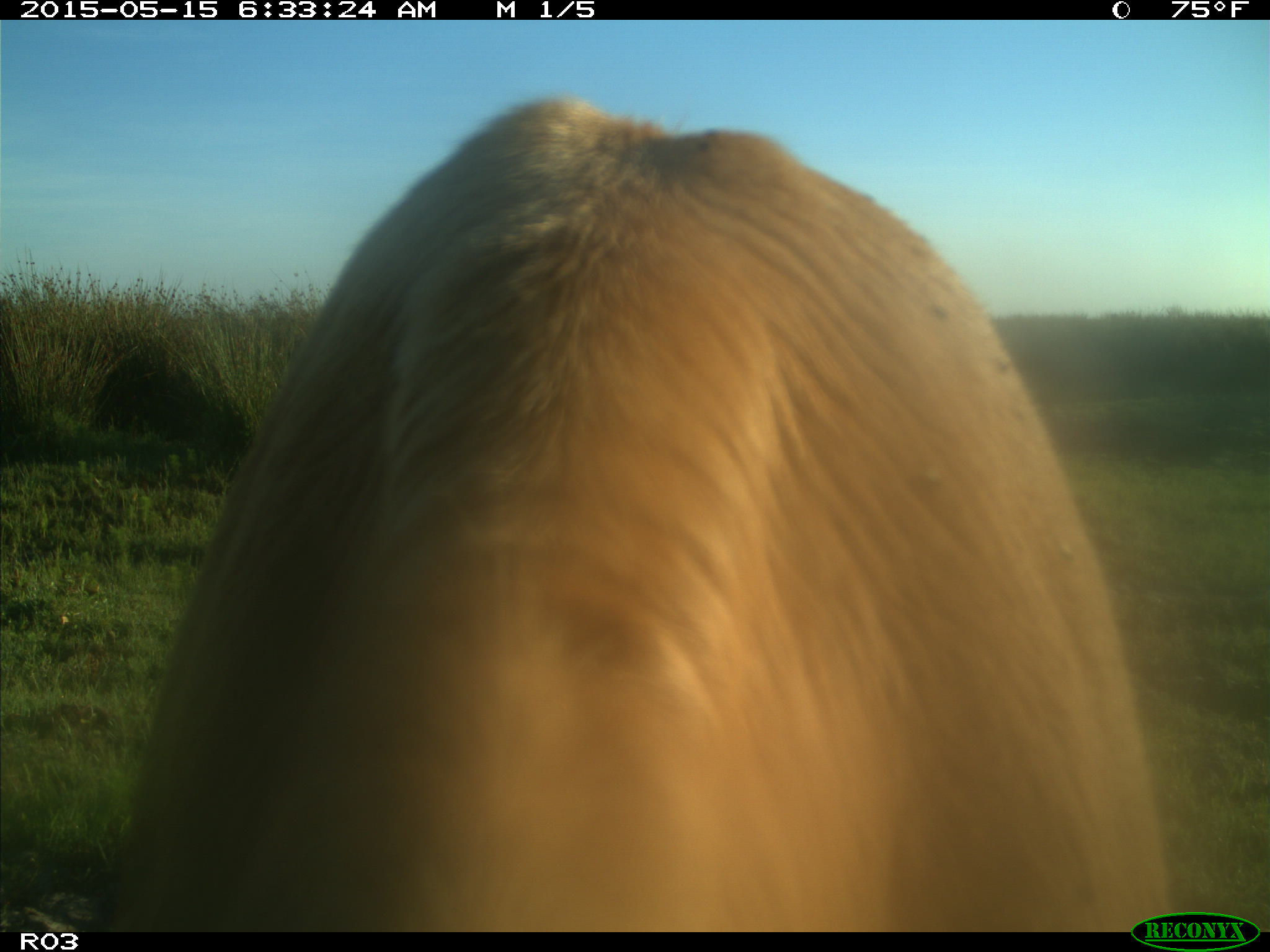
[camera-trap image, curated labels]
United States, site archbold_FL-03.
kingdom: Animalia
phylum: Chordata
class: Mammalia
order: Artiodactyla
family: Bovidae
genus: Bos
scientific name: Bos taurus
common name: domestic cow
Bos taurus (domestic cow).